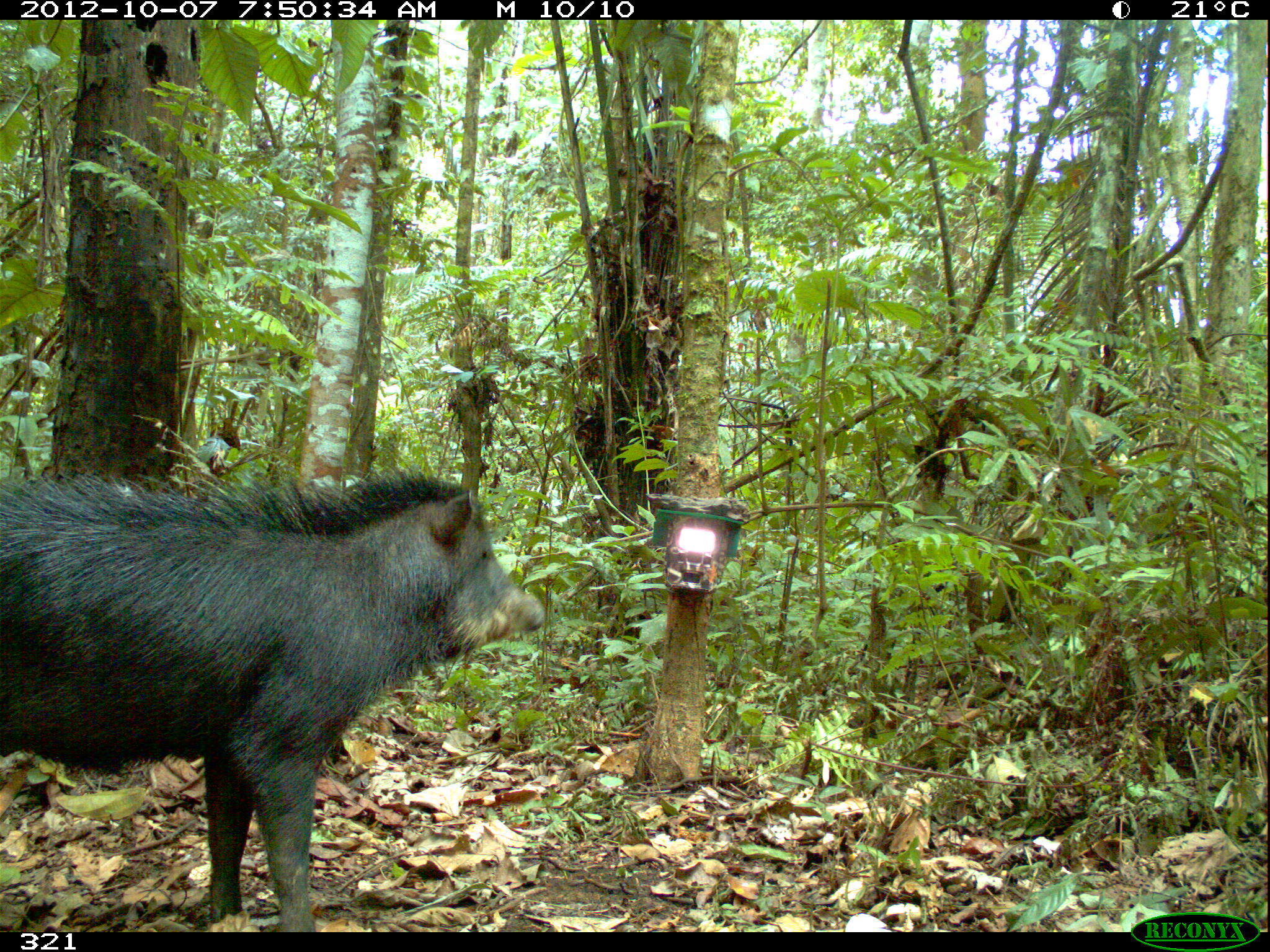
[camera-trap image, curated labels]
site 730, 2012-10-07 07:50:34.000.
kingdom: Animalia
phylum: Chordata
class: Mammalia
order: Artiodactyla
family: Tayassuidae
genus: Tayassu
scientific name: Tayassu pecari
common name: white-lipped peccary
Tayassu pecari (white-lipped peccary).